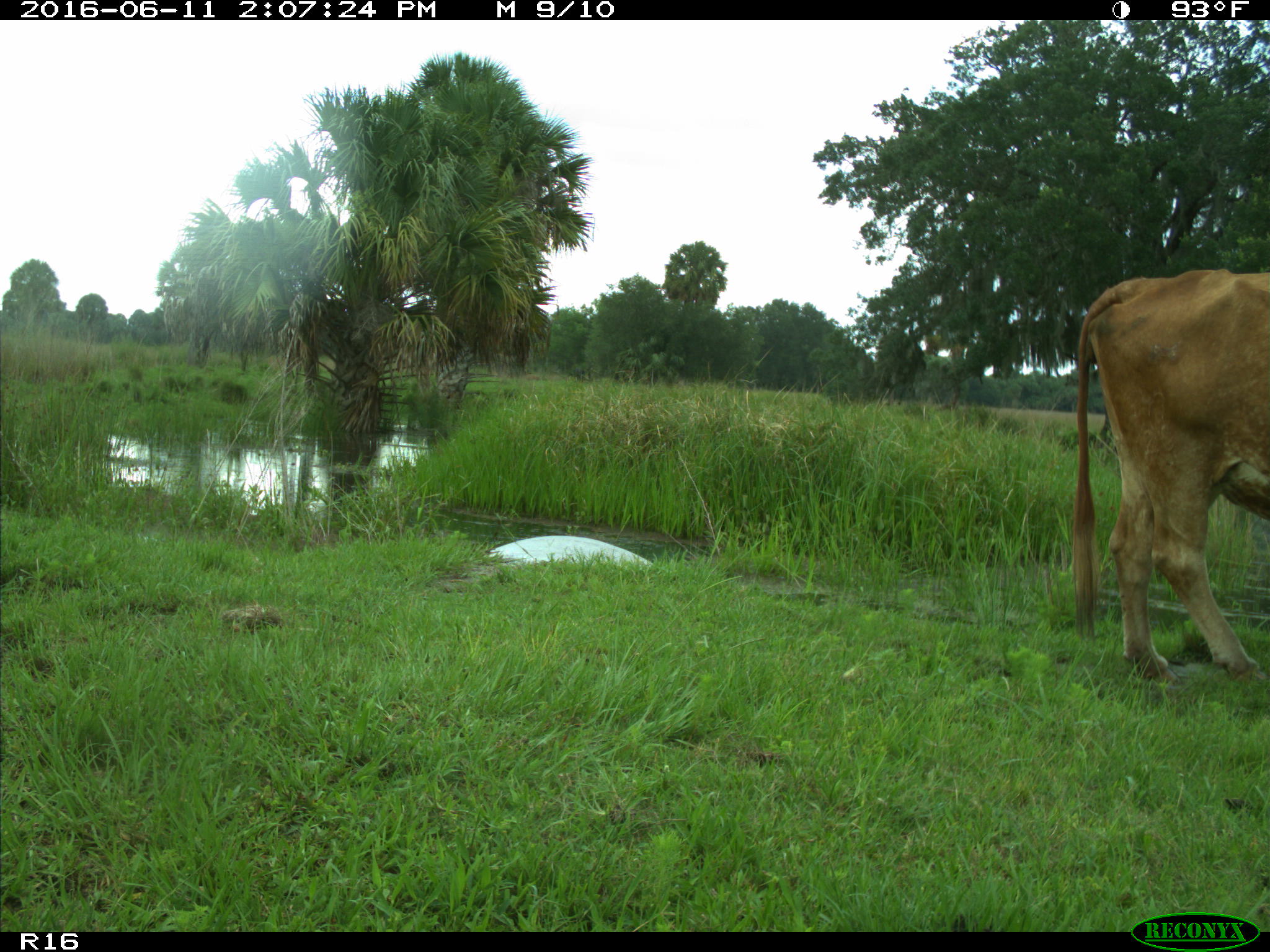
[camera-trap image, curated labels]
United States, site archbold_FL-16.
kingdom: Animalia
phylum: Chordata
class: Mammalia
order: Artiodactyla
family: Bovidae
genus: Bos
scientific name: Bos taurus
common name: domestic cow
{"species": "Bos taurus (domestic cow)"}